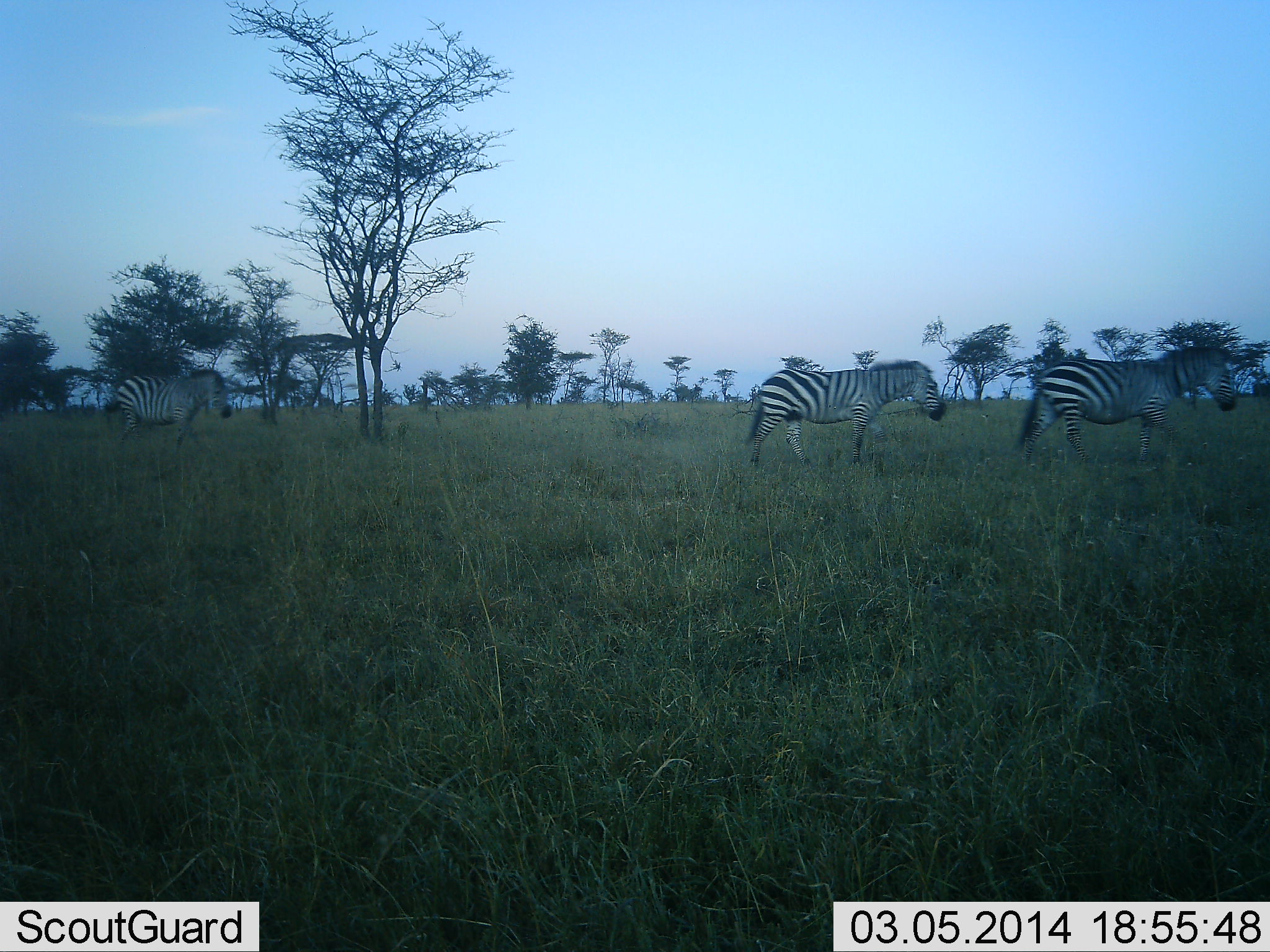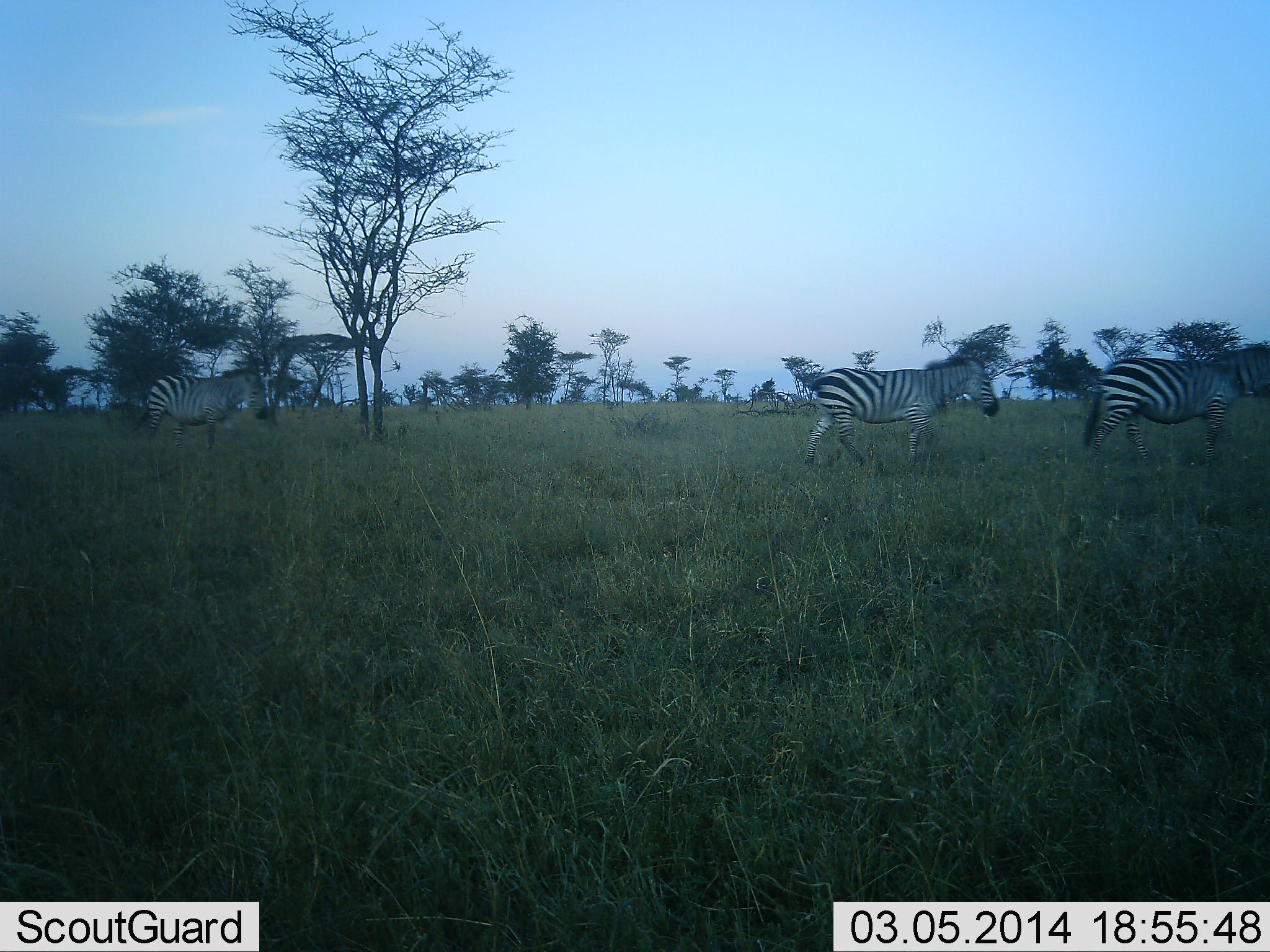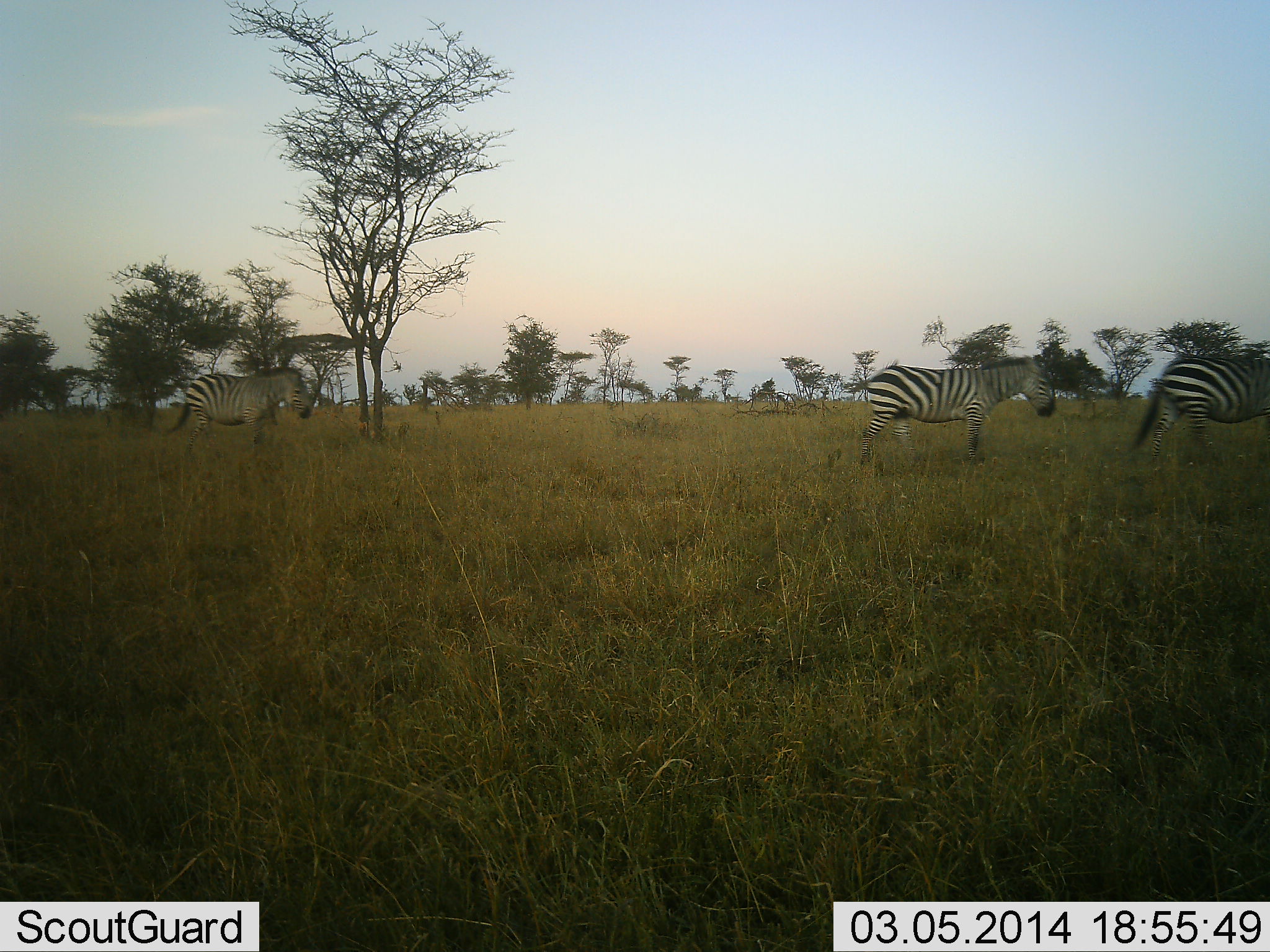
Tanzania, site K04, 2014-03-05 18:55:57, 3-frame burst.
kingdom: Animalia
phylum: Chordata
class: Mammalia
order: Perissodactyla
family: Equidae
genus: Equus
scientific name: Equus quagga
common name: plains zebra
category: zebra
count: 3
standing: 0%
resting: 0%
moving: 100%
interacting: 0%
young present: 0%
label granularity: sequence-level